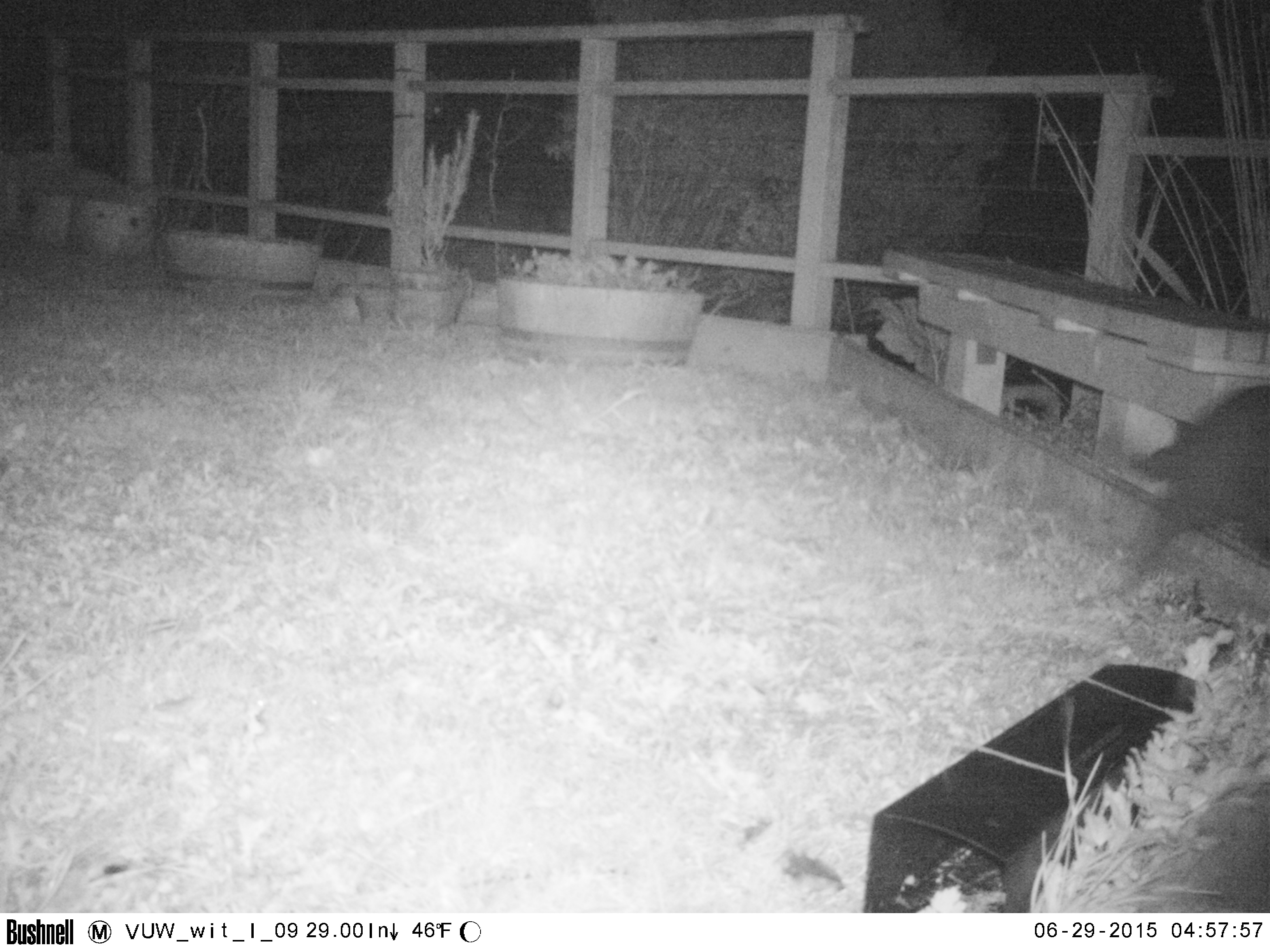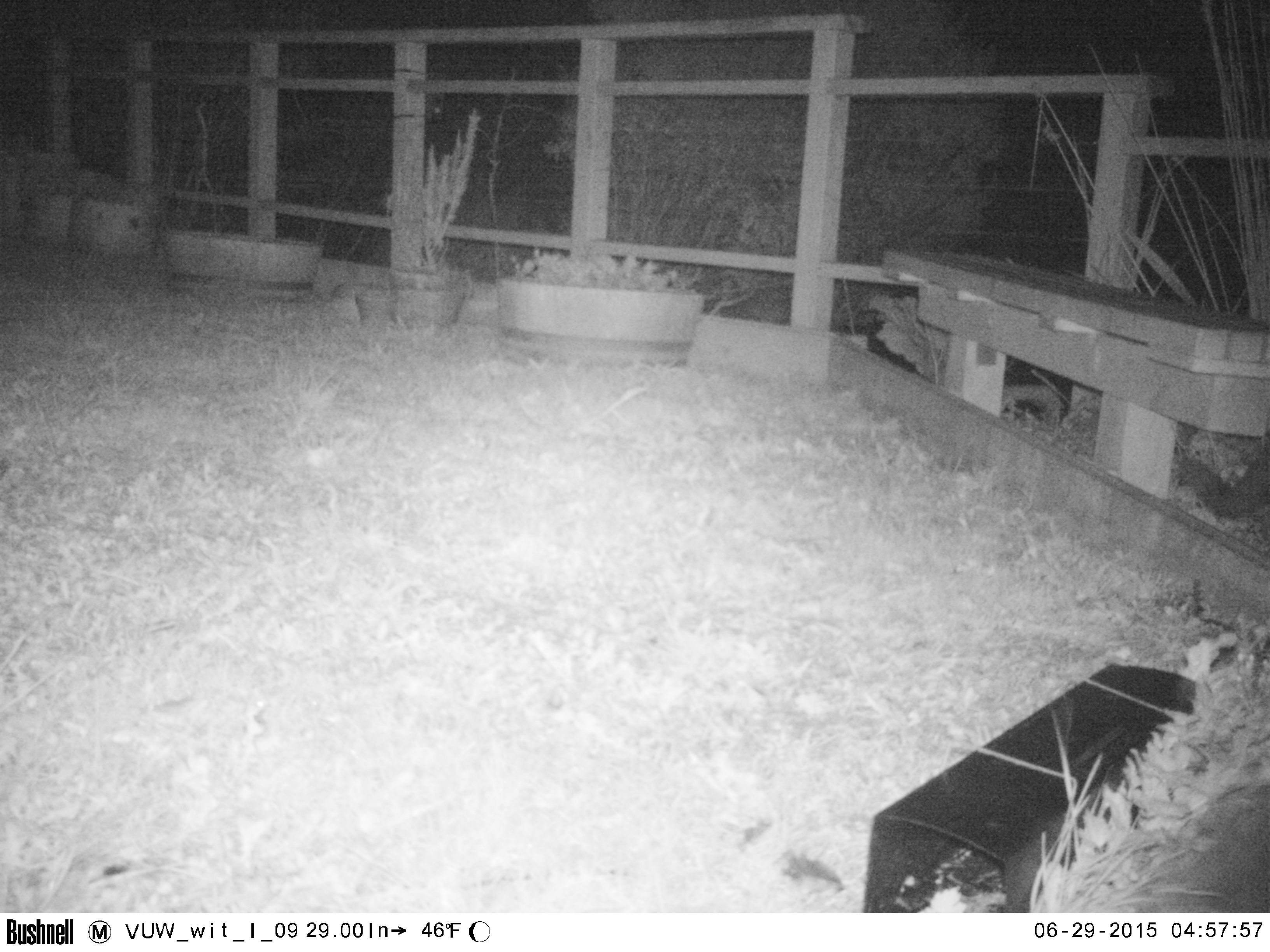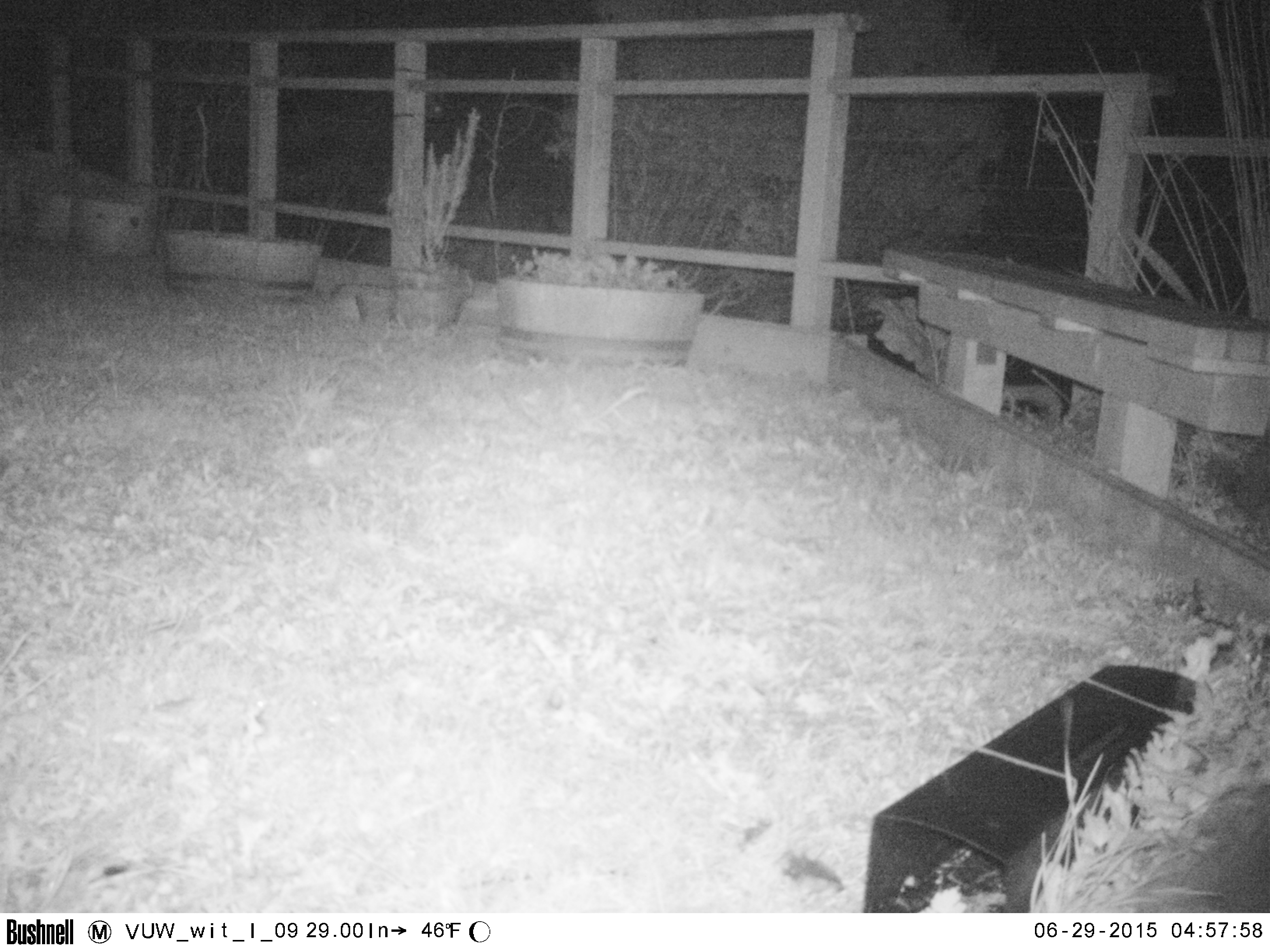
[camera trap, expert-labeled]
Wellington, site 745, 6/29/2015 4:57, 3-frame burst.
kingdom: Animalia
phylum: Chordata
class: Mammalia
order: Carnivora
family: Felidae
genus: Felis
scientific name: Felis catus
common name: cat